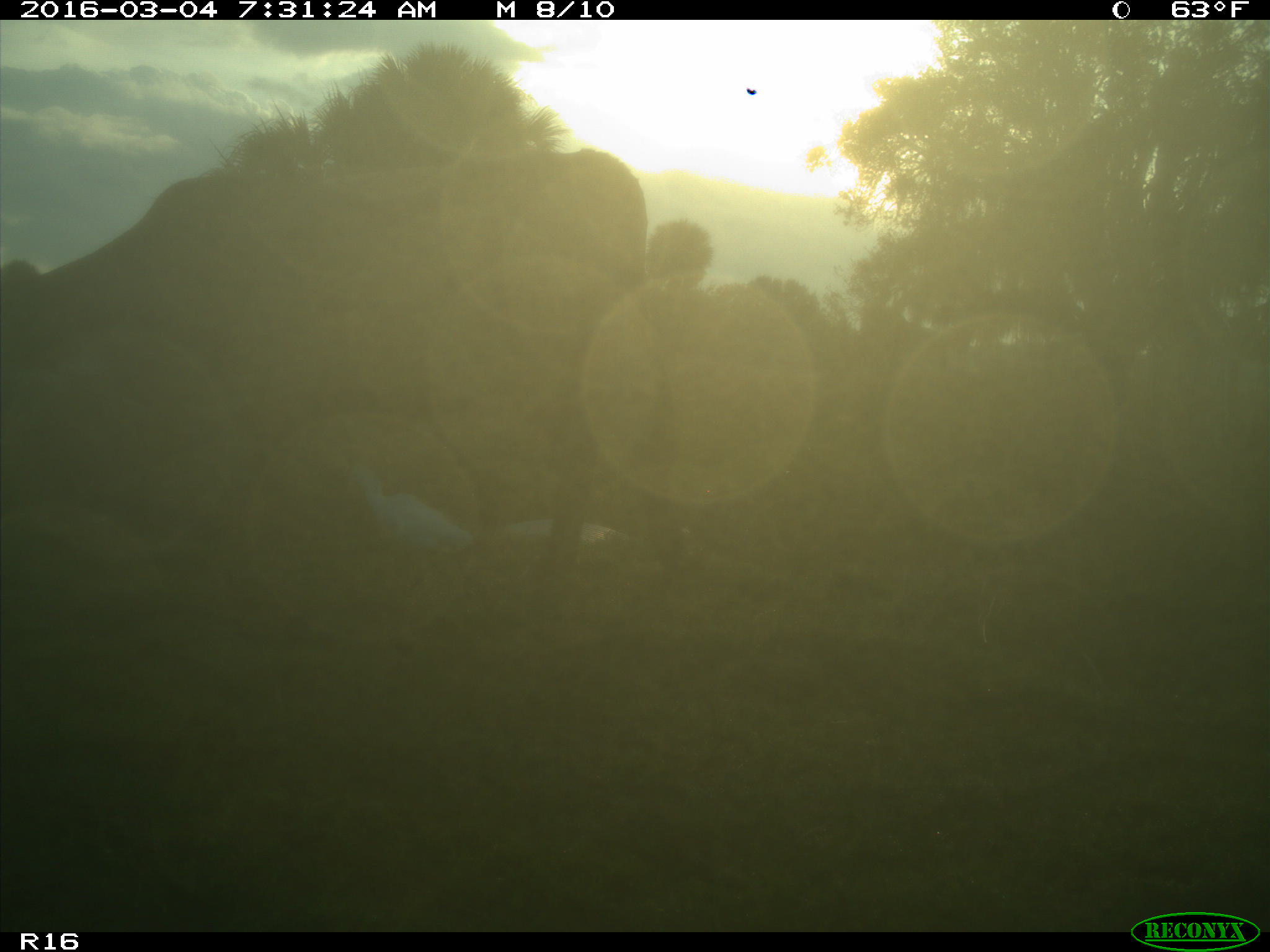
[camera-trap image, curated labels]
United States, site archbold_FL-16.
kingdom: Animalia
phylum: Chordata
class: Mammalia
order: Artiodactyla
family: Bovidae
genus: Bos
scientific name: Bos taurus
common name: domestic cow